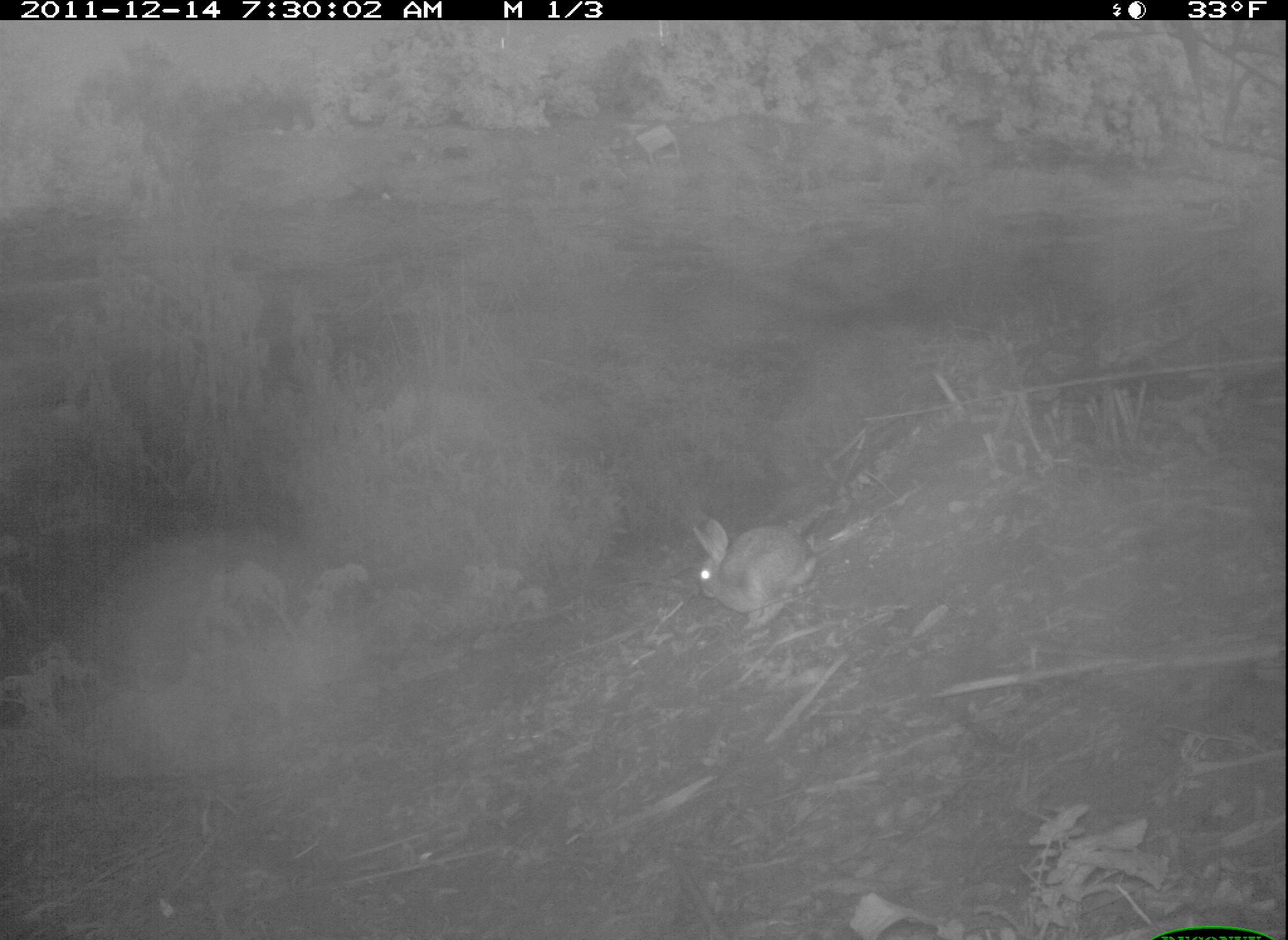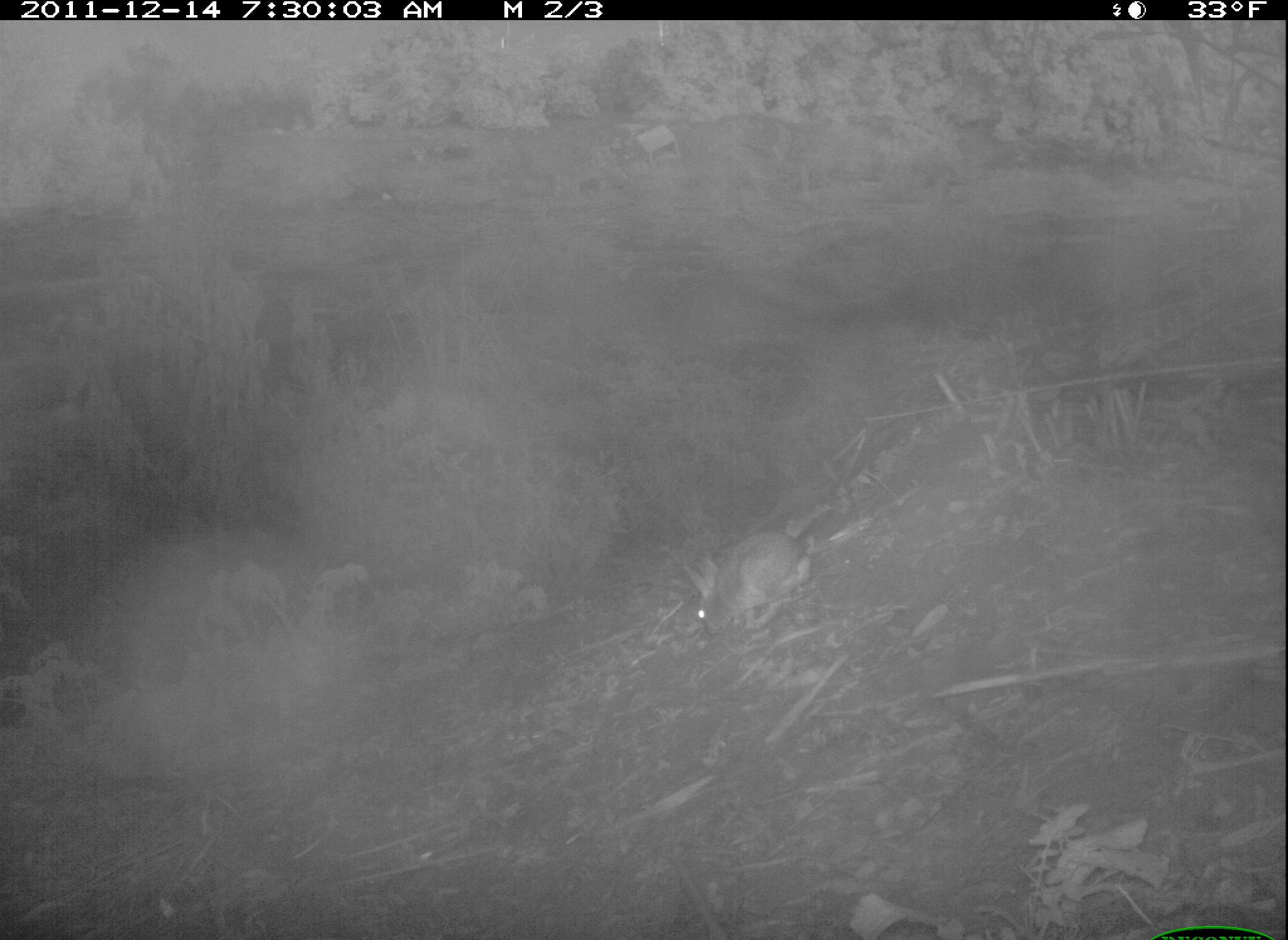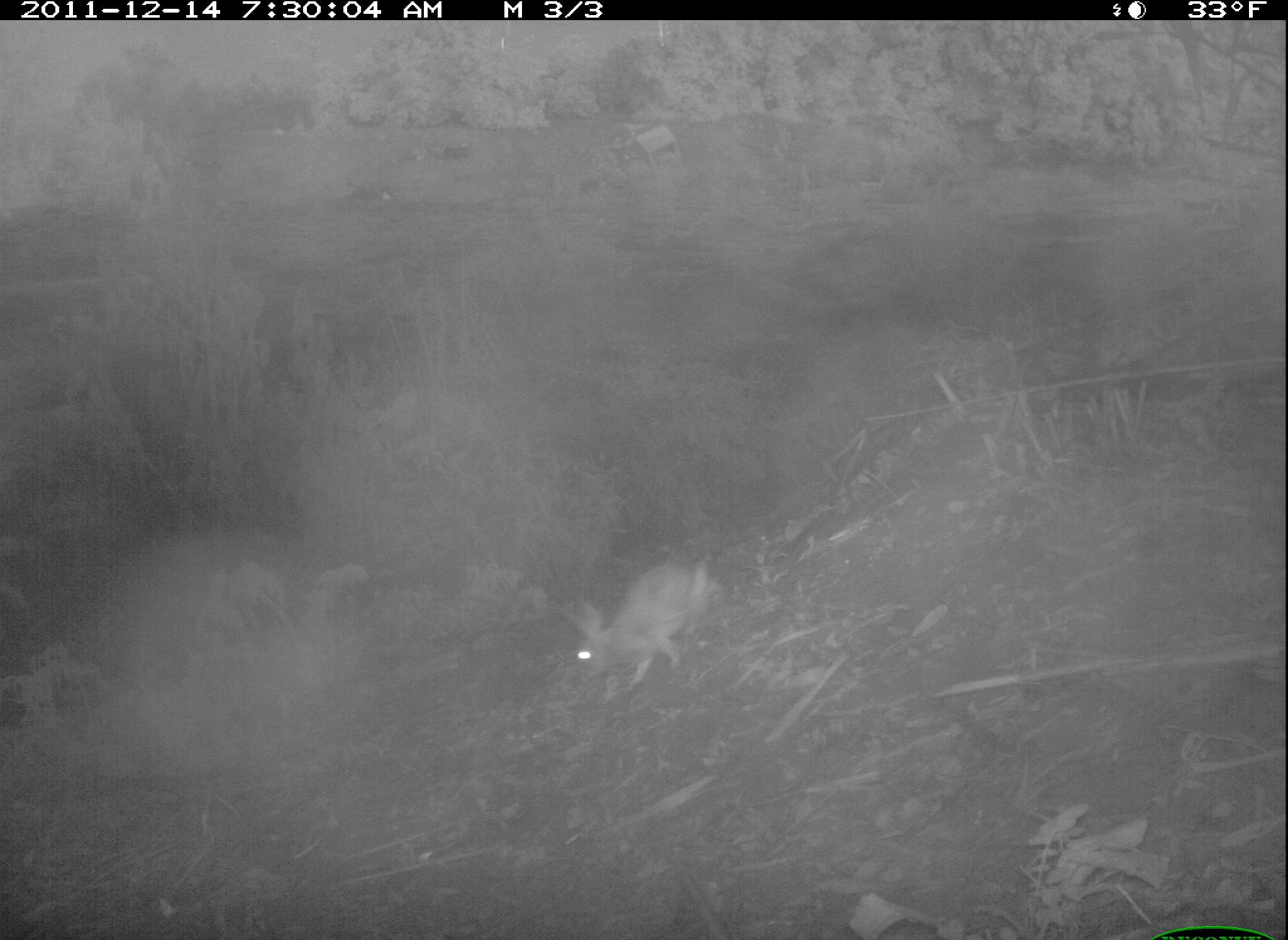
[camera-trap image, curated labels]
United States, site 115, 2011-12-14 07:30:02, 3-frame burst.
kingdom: Animalia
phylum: Chordata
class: Mammalia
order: Lagomorpha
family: Leporidae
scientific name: Leporidae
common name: rabbits and hares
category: rabbit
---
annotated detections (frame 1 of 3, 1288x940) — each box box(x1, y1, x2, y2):
rabbit: box(692, 503, 824, 638)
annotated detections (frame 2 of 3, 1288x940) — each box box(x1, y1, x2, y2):
rabbit: box(678, 518, 840, 651)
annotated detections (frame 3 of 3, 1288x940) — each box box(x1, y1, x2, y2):
rabbit: box(563, 536, 730, 704)